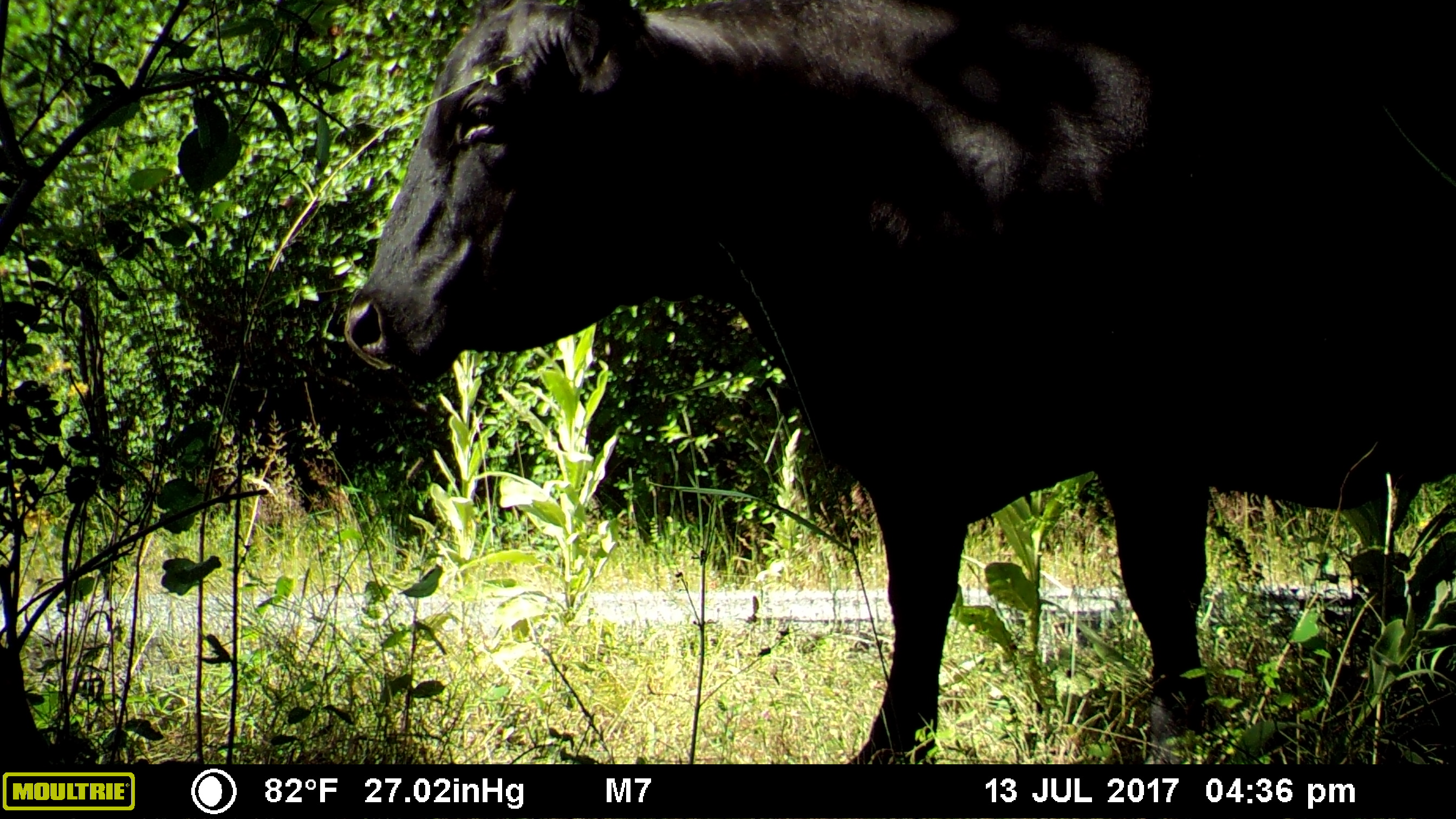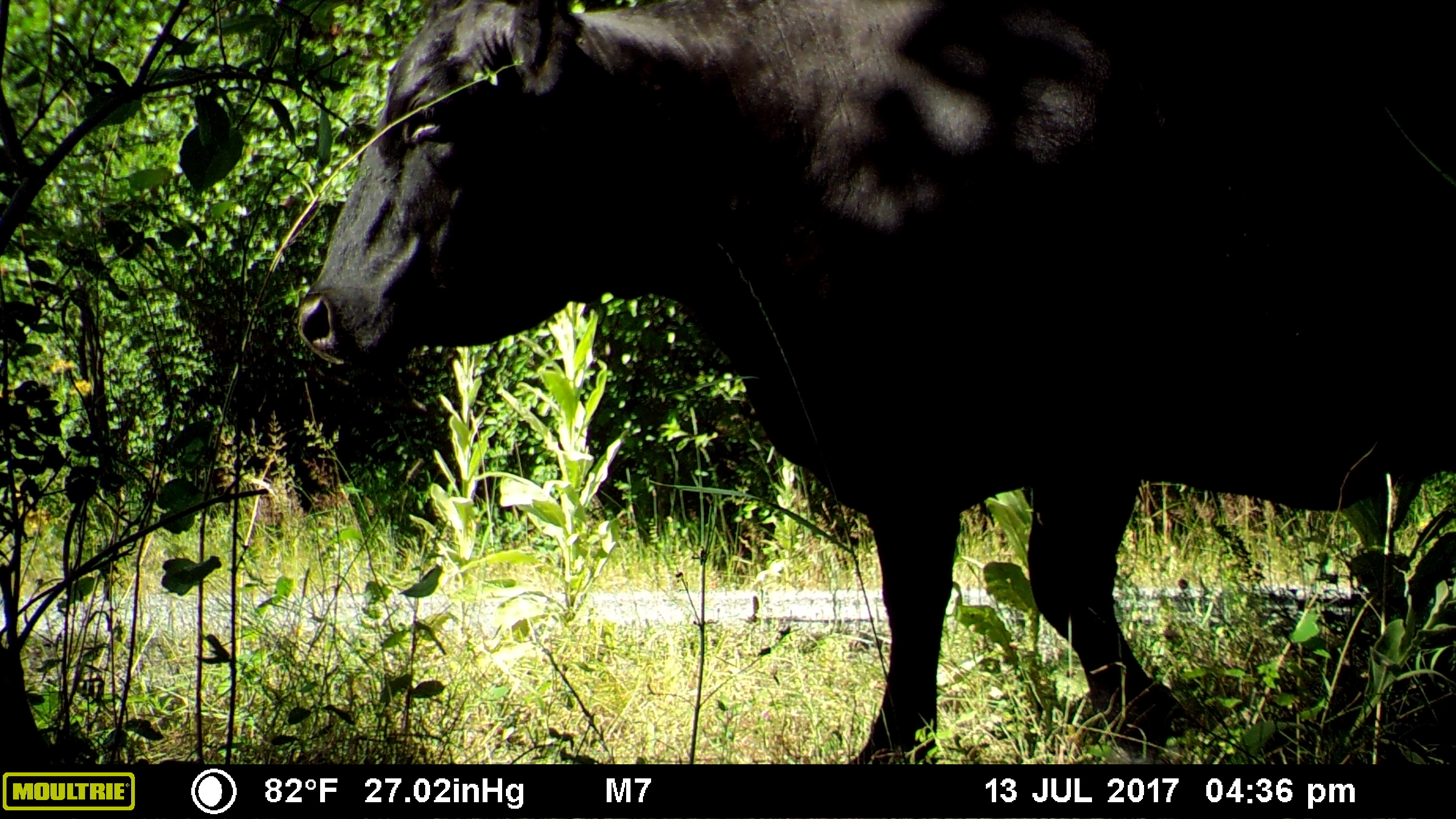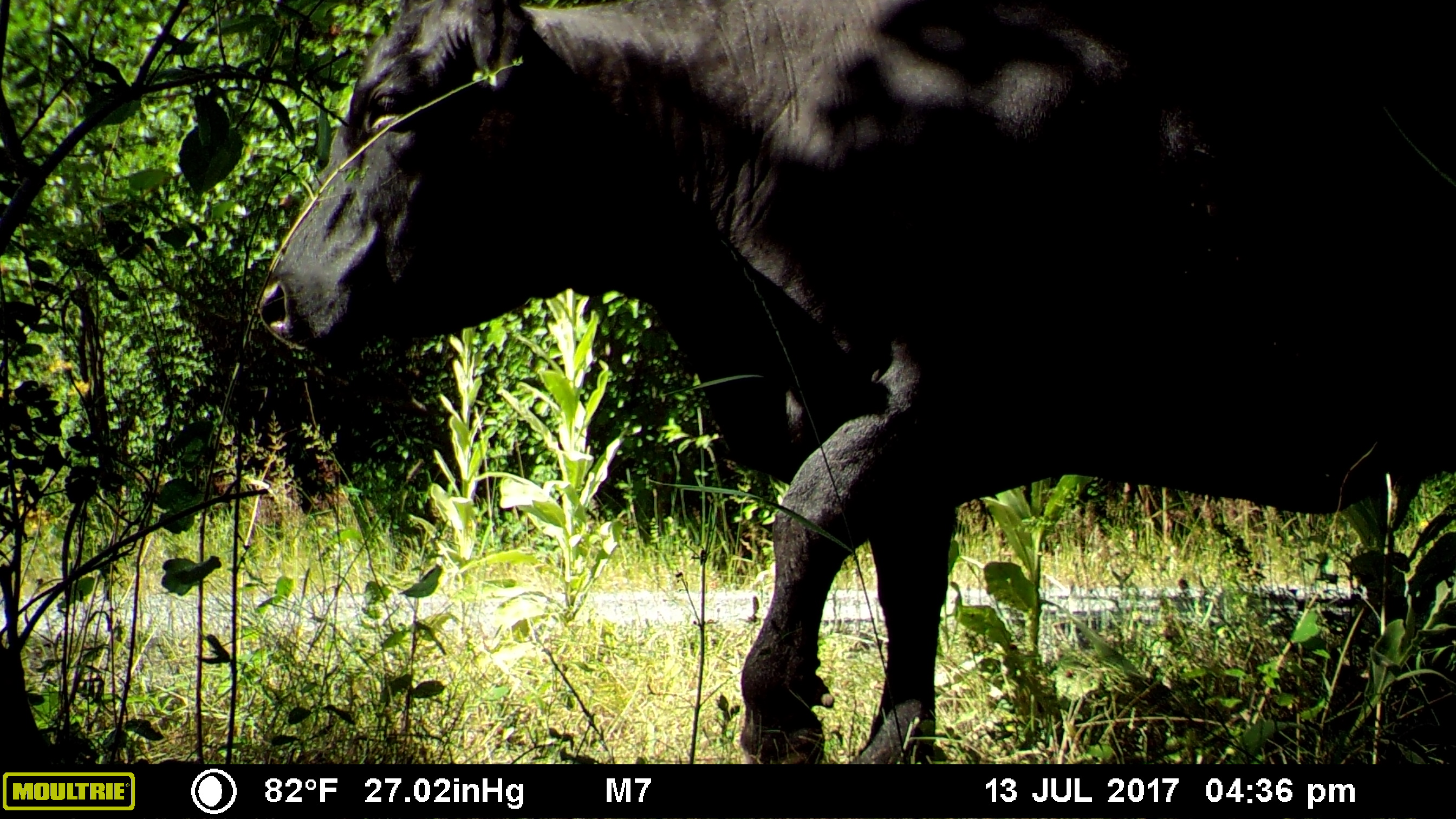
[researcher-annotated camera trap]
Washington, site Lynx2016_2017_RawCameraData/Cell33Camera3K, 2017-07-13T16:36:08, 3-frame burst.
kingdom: Animalia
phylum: Chordata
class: Mammalia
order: Artiodactyla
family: Bovidae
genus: Bos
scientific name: Bos taurus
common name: domestic cattle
Domestic cattle (Bos taurus). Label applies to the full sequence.